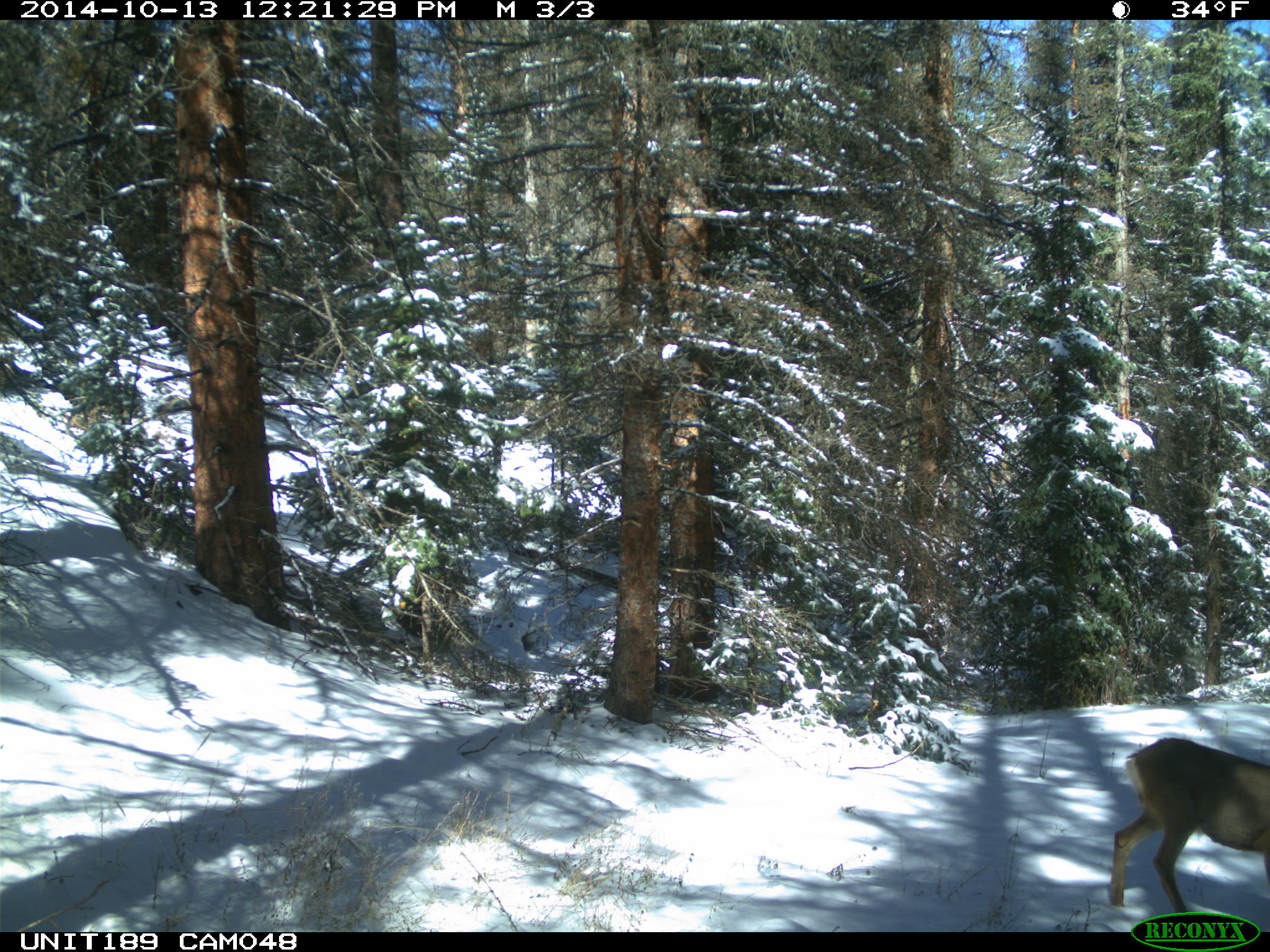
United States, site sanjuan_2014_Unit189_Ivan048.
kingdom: Animalia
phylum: Chordata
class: Mammalia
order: Artiodactyla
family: Cervidae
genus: Odocoileus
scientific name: Odocoileus hemionus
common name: mule deer